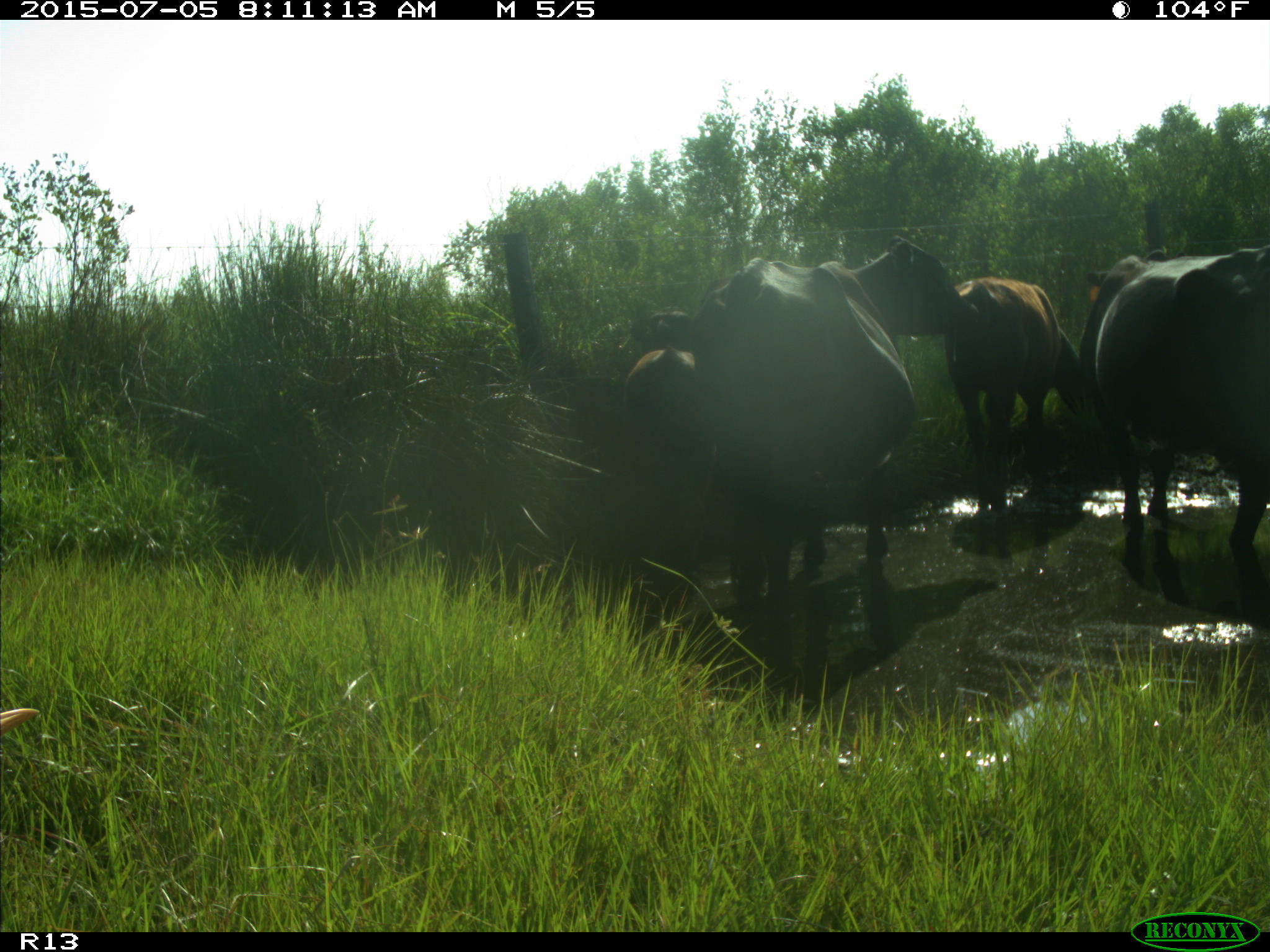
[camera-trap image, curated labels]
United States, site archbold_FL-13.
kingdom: Animalia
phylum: Chordata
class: Mammalia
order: Artiodactyla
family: Bovidae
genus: Bos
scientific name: Bos taurus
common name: domestic cow